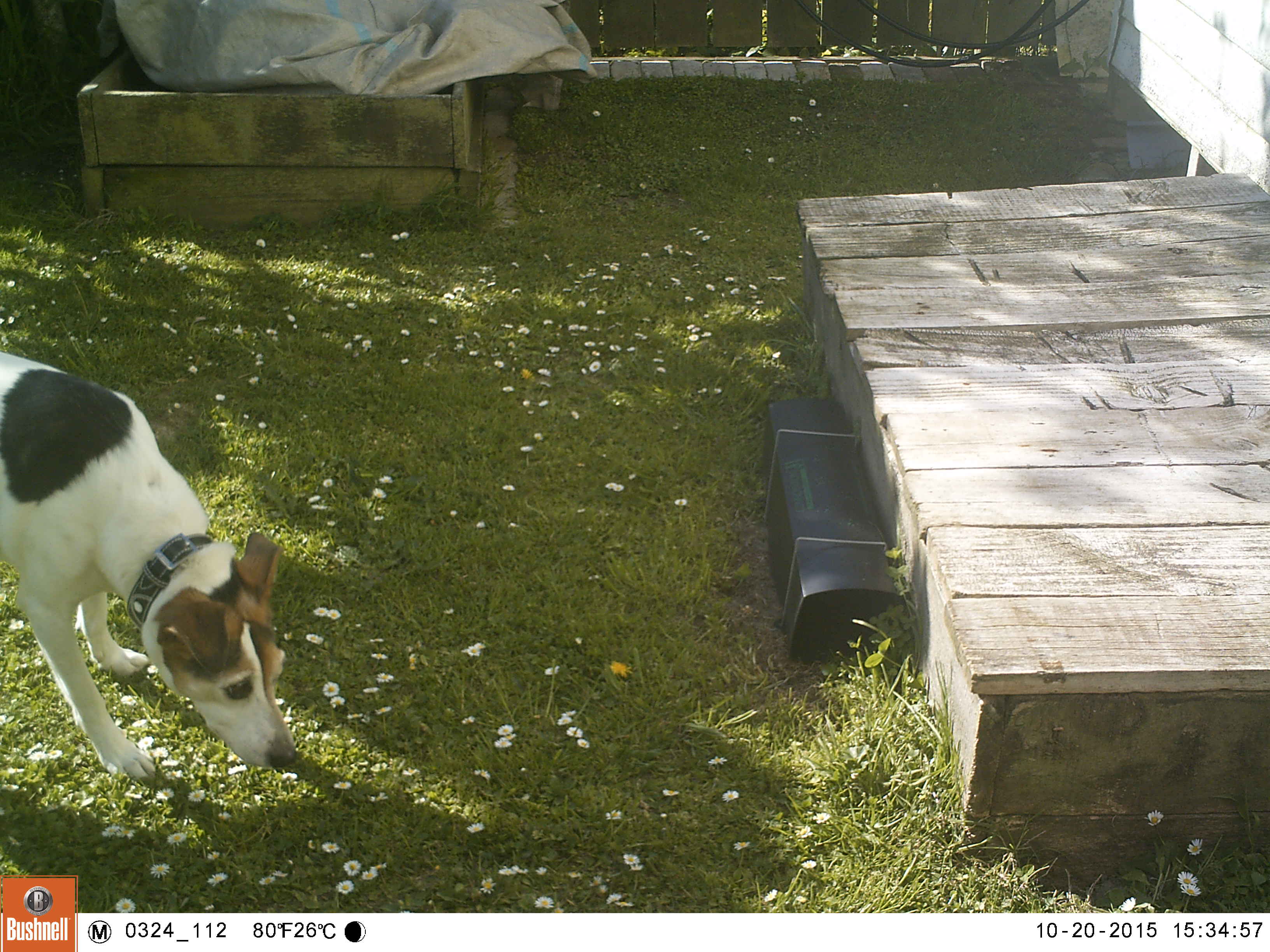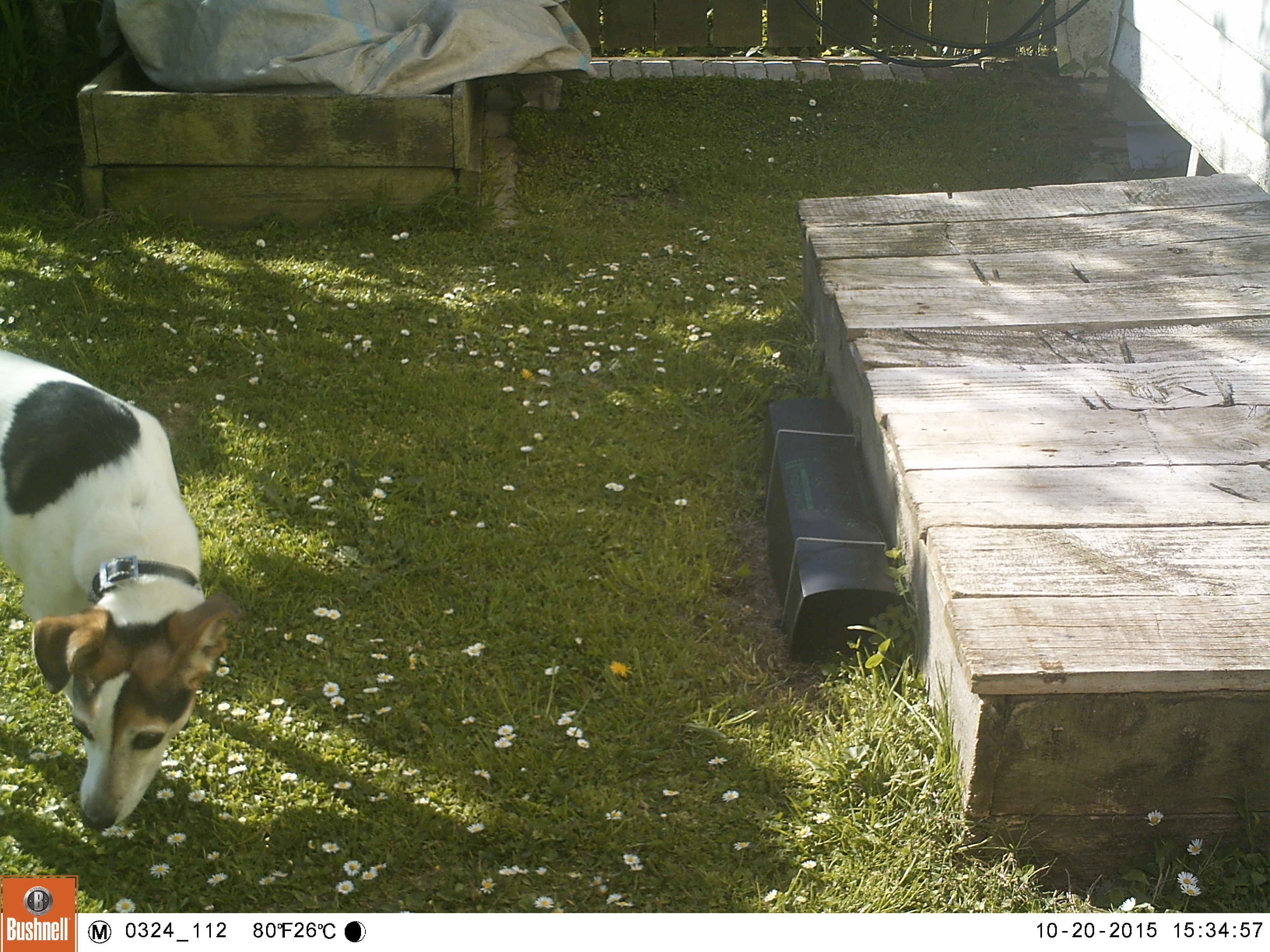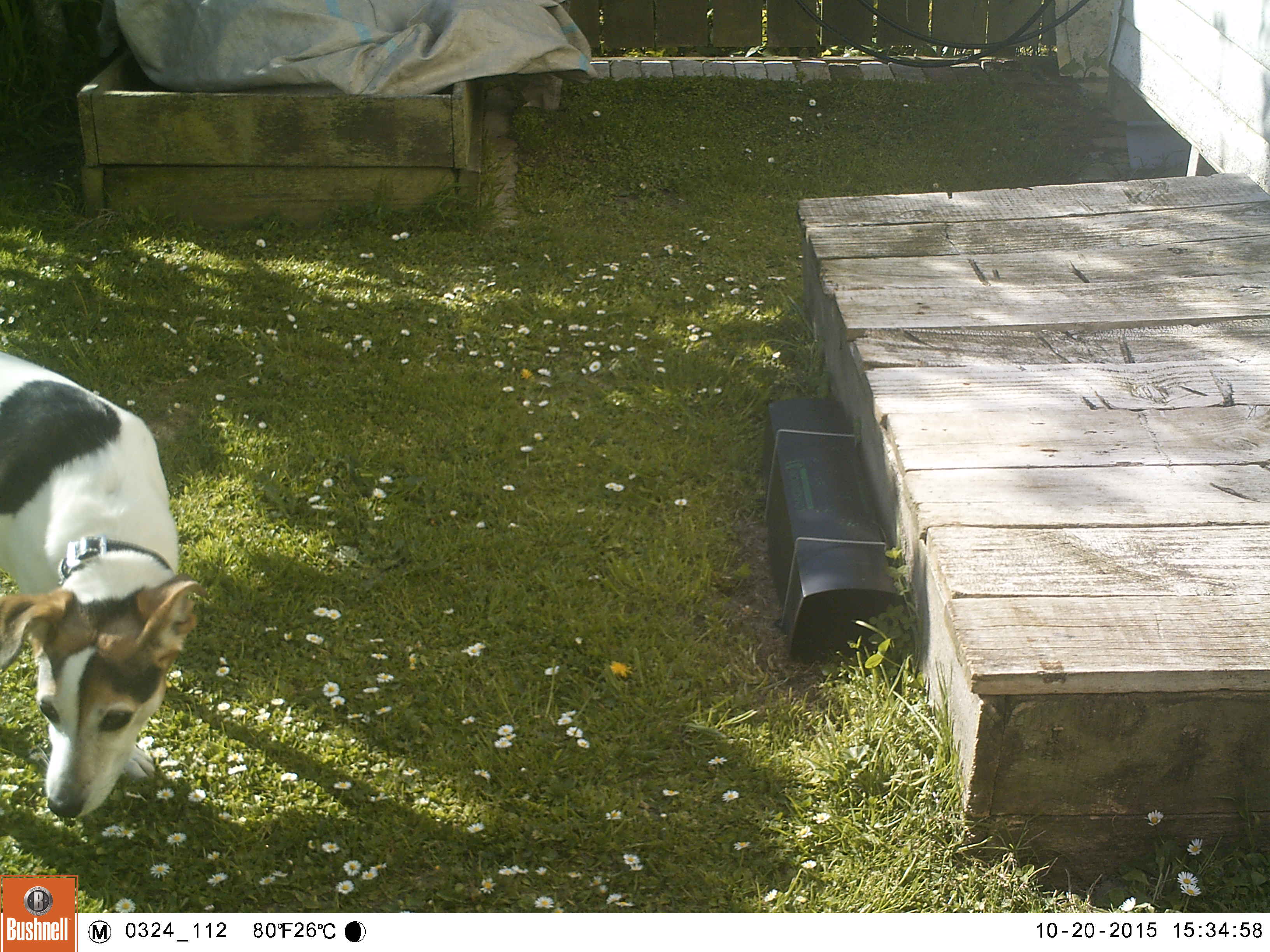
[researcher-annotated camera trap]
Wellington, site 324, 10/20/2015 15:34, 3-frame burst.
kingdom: Animalia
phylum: Chordata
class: Mammalia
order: Carnivora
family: Canidae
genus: Canis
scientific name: Canis familiaris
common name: dog